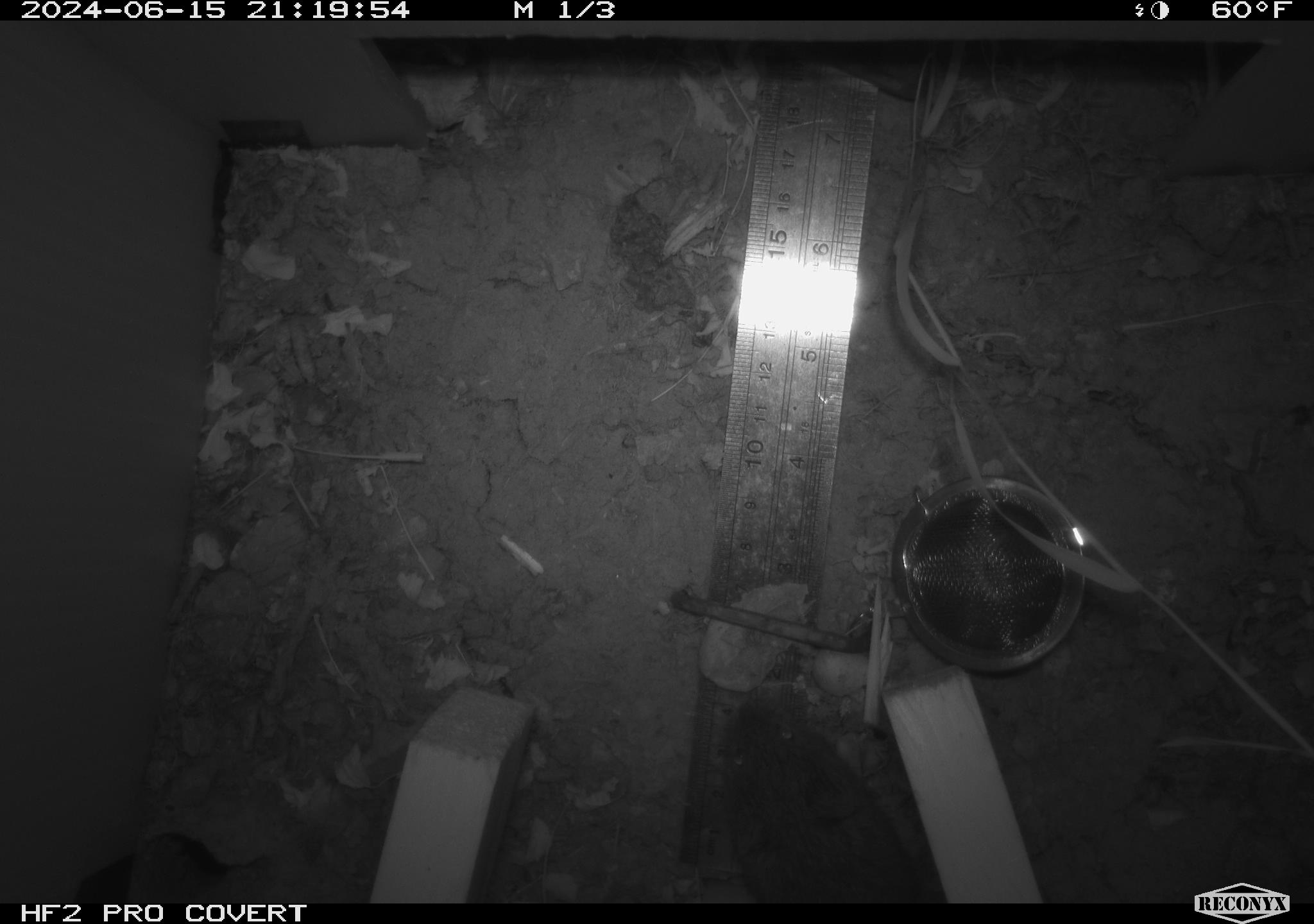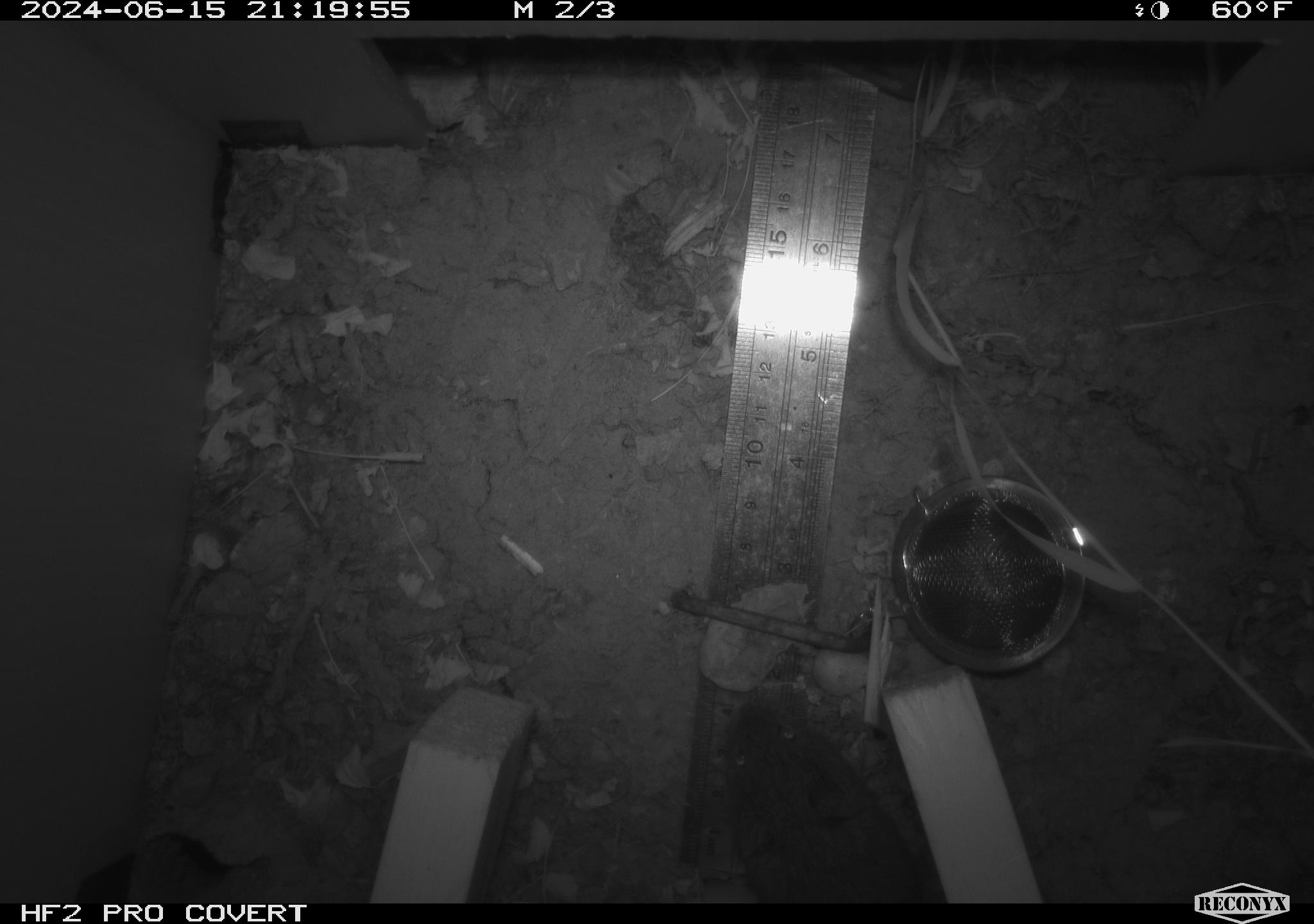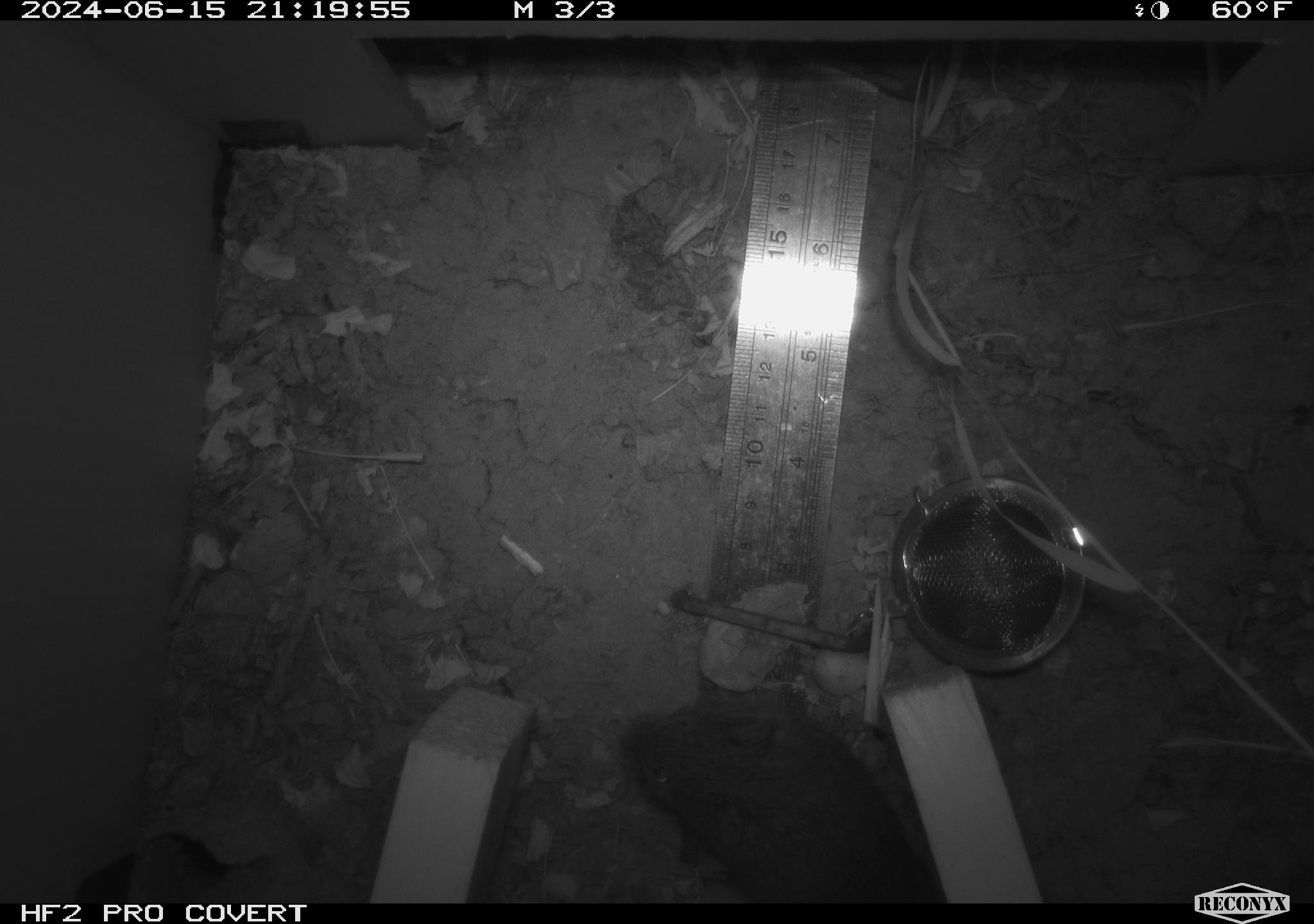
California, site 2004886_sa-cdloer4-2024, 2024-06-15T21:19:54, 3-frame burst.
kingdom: Animalia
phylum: Chordata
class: Mammalia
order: Rodentia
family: Cricetidae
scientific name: Arvicolinae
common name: voles, lemmings, and muskrats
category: arvicolinae subfamily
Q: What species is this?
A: Arvicolinae subfamily (voles, lemmings, and muskrats) (Arvicolinae).